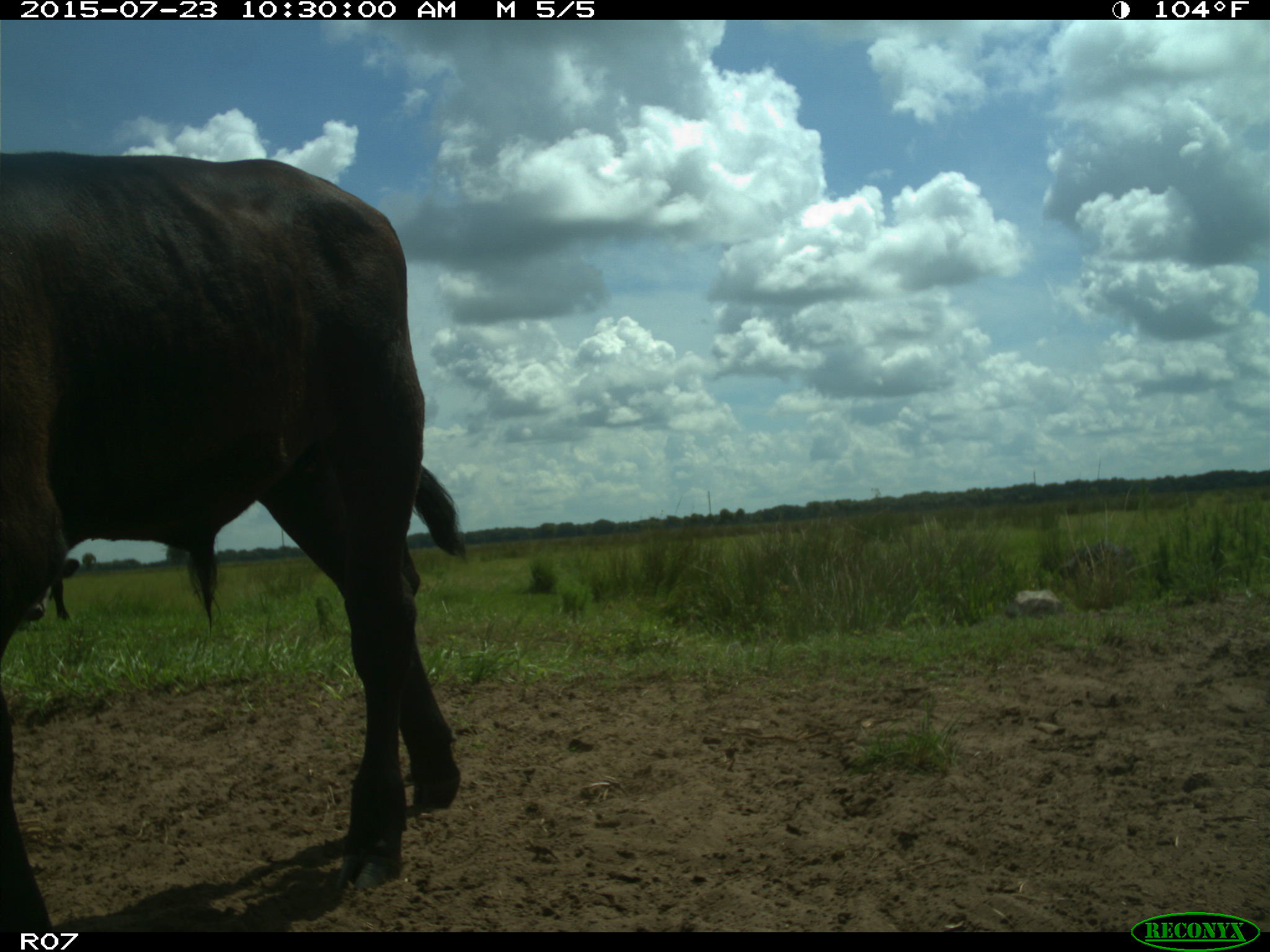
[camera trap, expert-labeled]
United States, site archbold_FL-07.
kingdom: Animalia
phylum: Chordata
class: Mammalia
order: Artiodactyla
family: Bovidae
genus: Bos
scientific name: Bos taurus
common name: domestic cow